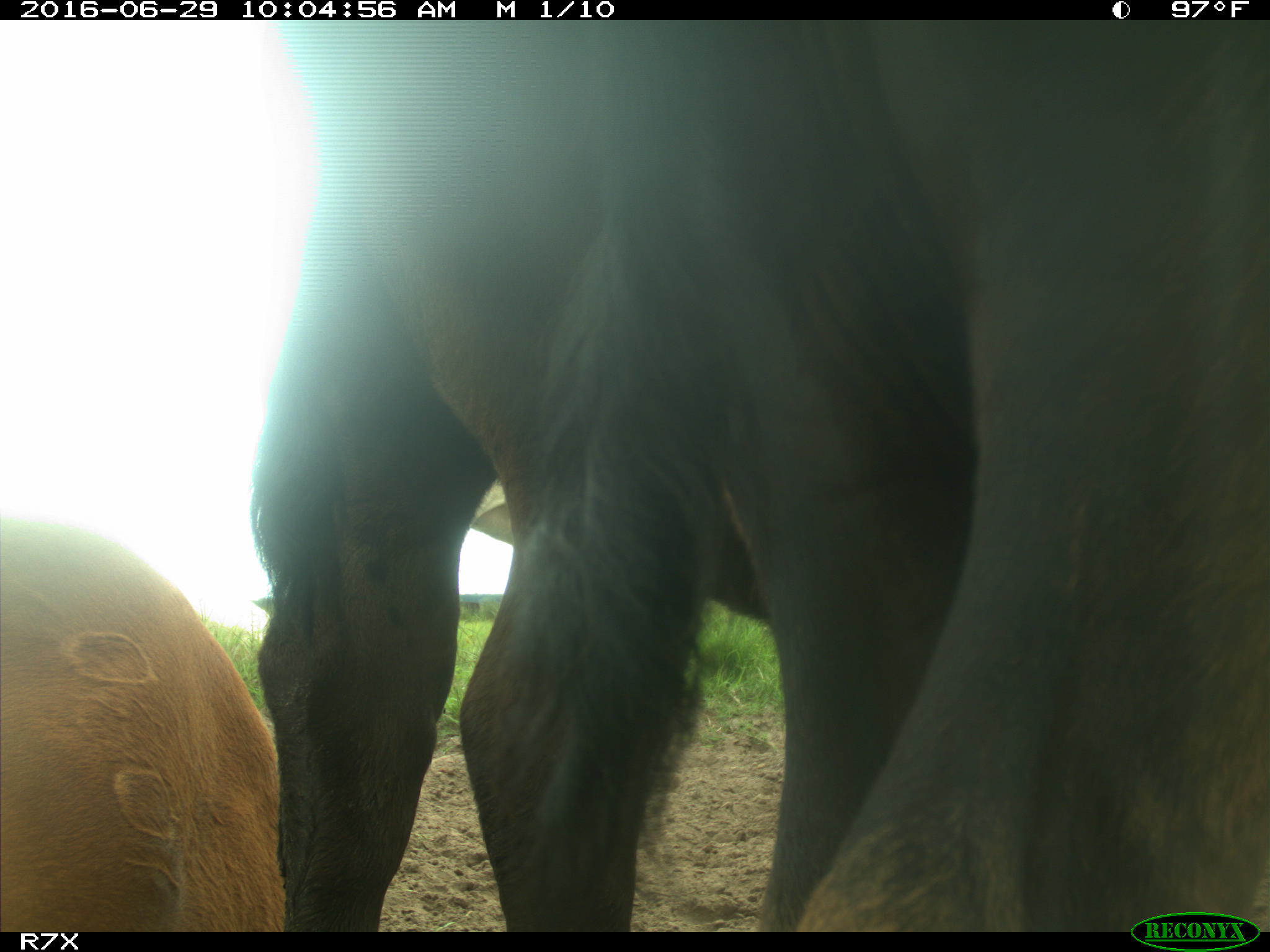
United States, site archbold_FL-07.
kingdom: Animalia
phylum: Chordata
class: Mammalia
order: Artiodactyla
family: Bovidae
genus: Bos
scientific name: Bos taurus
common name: domestic cow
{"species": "Bos taurus (domestic cow)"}